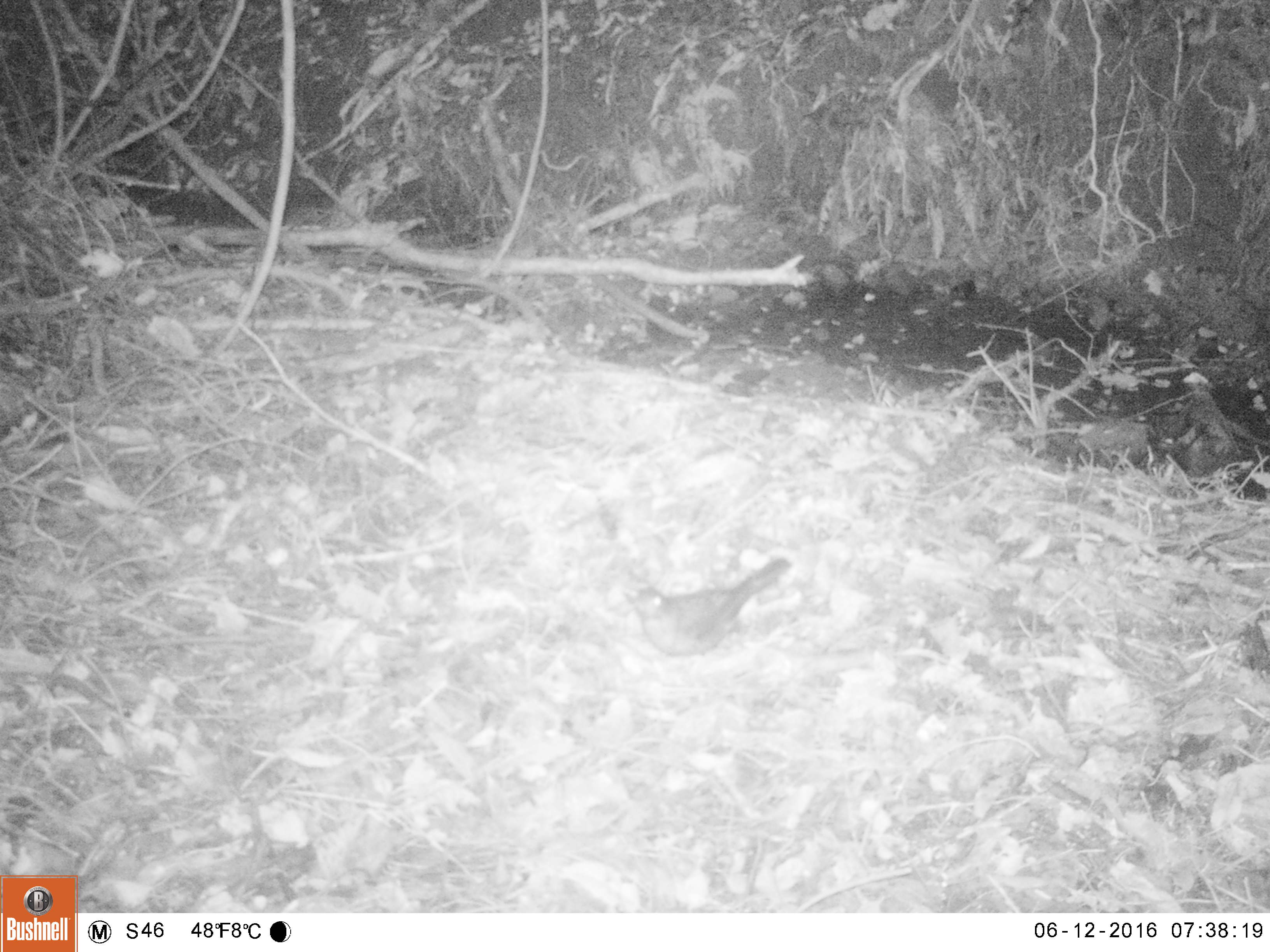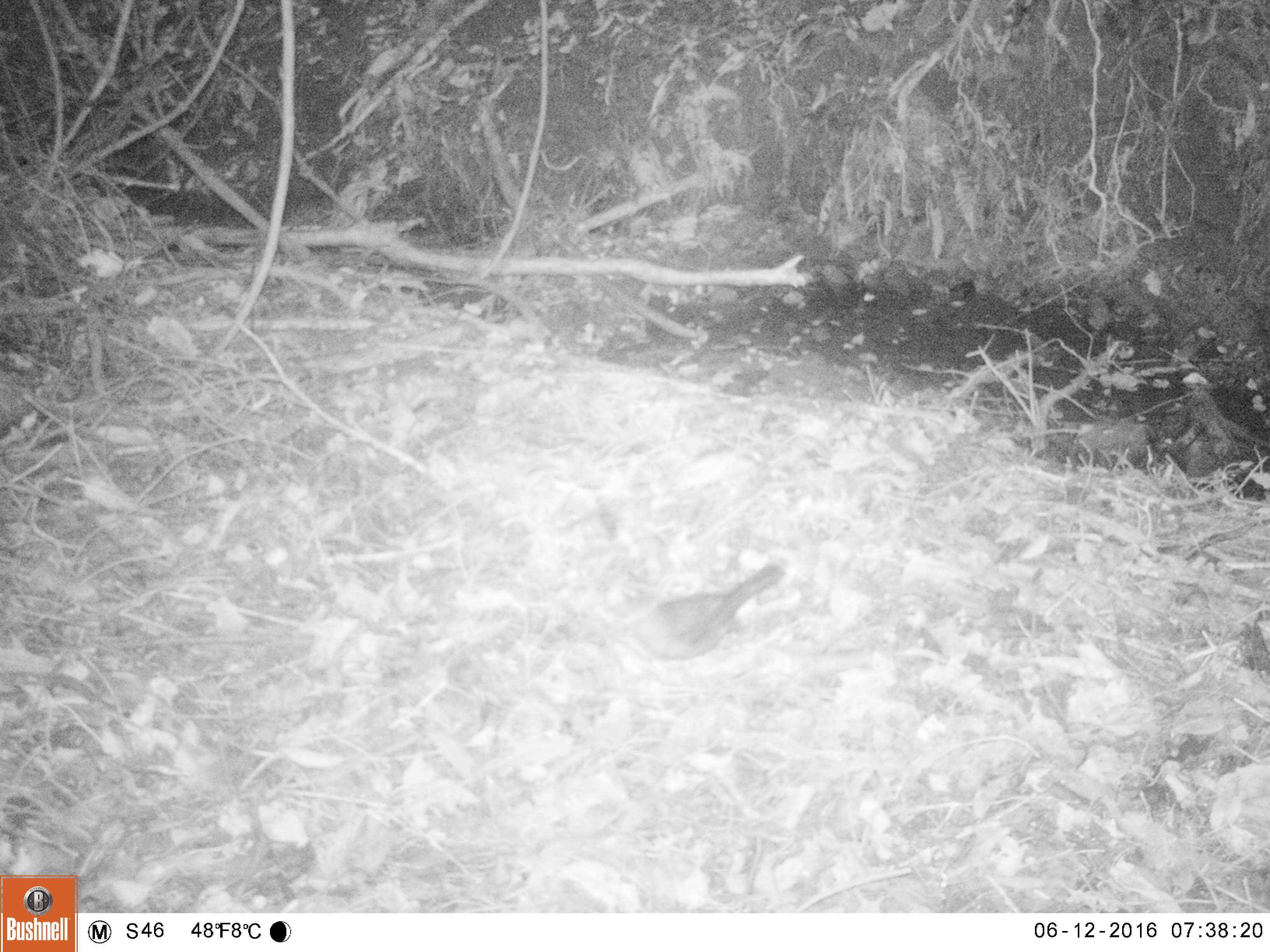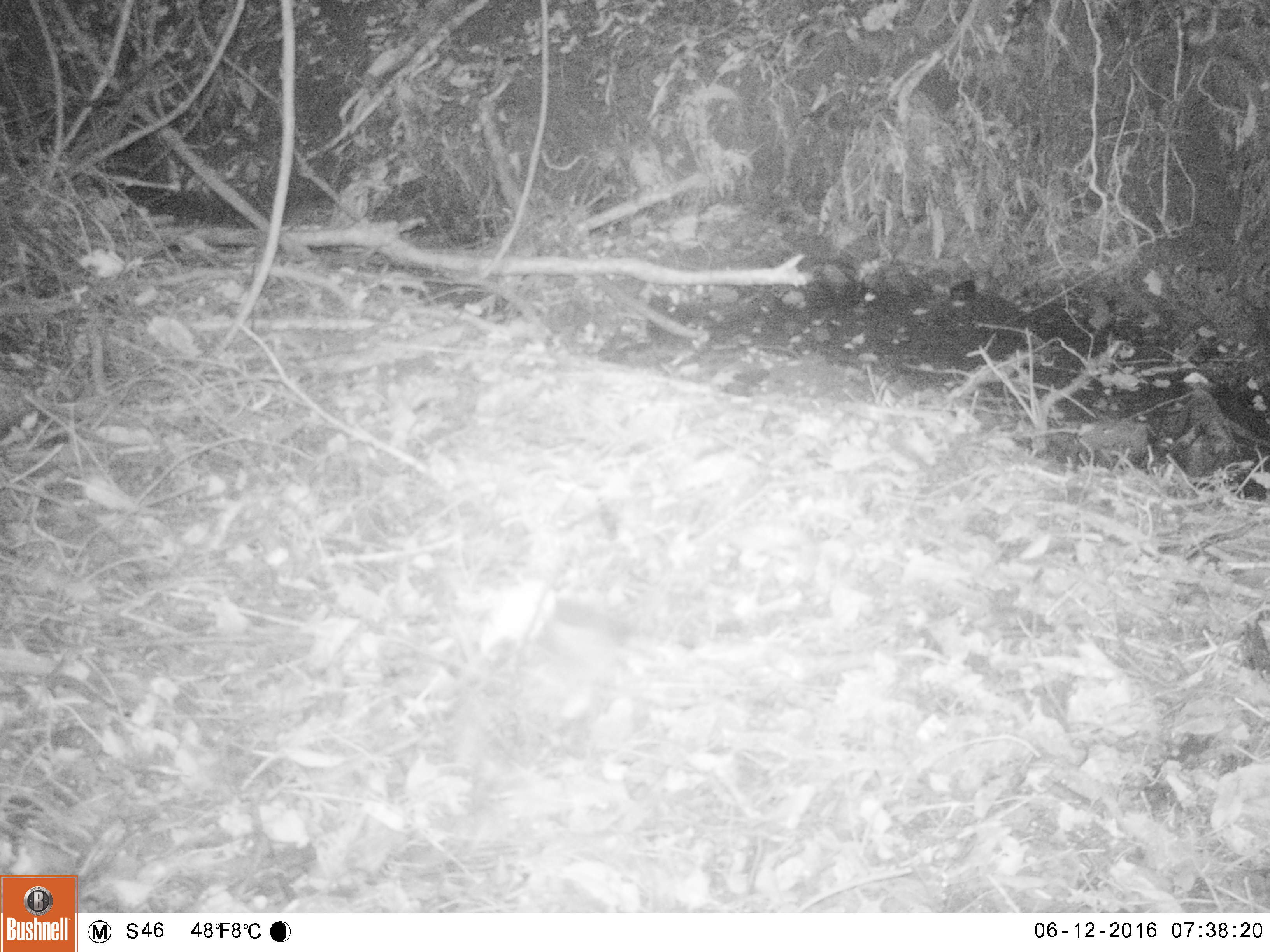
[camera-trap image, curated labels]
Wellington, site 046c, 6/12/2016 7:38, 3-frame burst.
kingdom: Animalia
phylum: Chordata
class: Aves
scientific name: Aves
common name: bird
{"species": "bird (Aves)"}